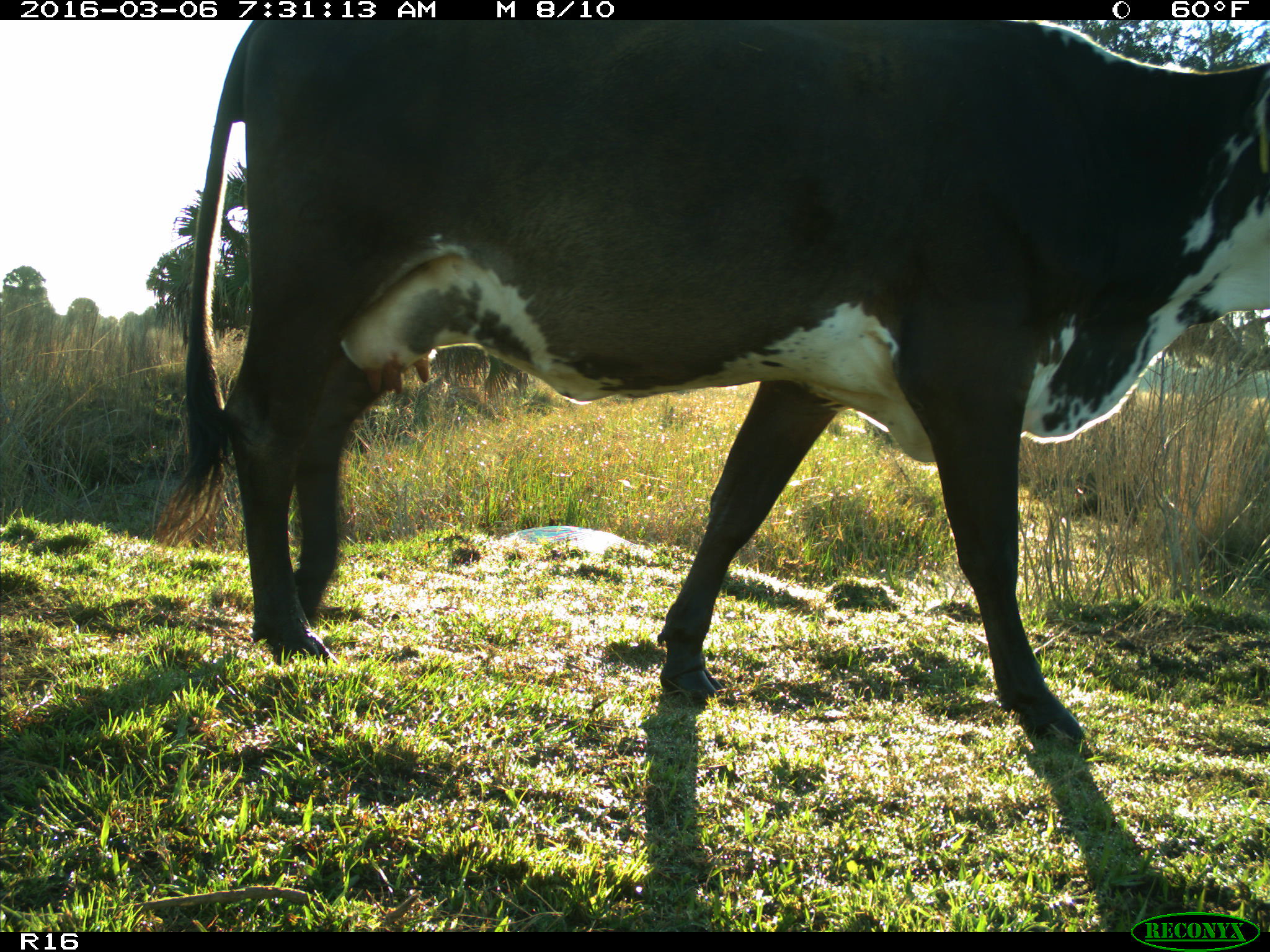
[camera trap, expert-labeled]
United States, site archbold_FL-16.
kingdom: Animalia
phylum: Chordata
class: Mammalia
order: Artiodactyla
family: Bovidae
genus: Bos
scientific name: Bos taurus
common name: domestic cow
Bos taurus (domestic cow).